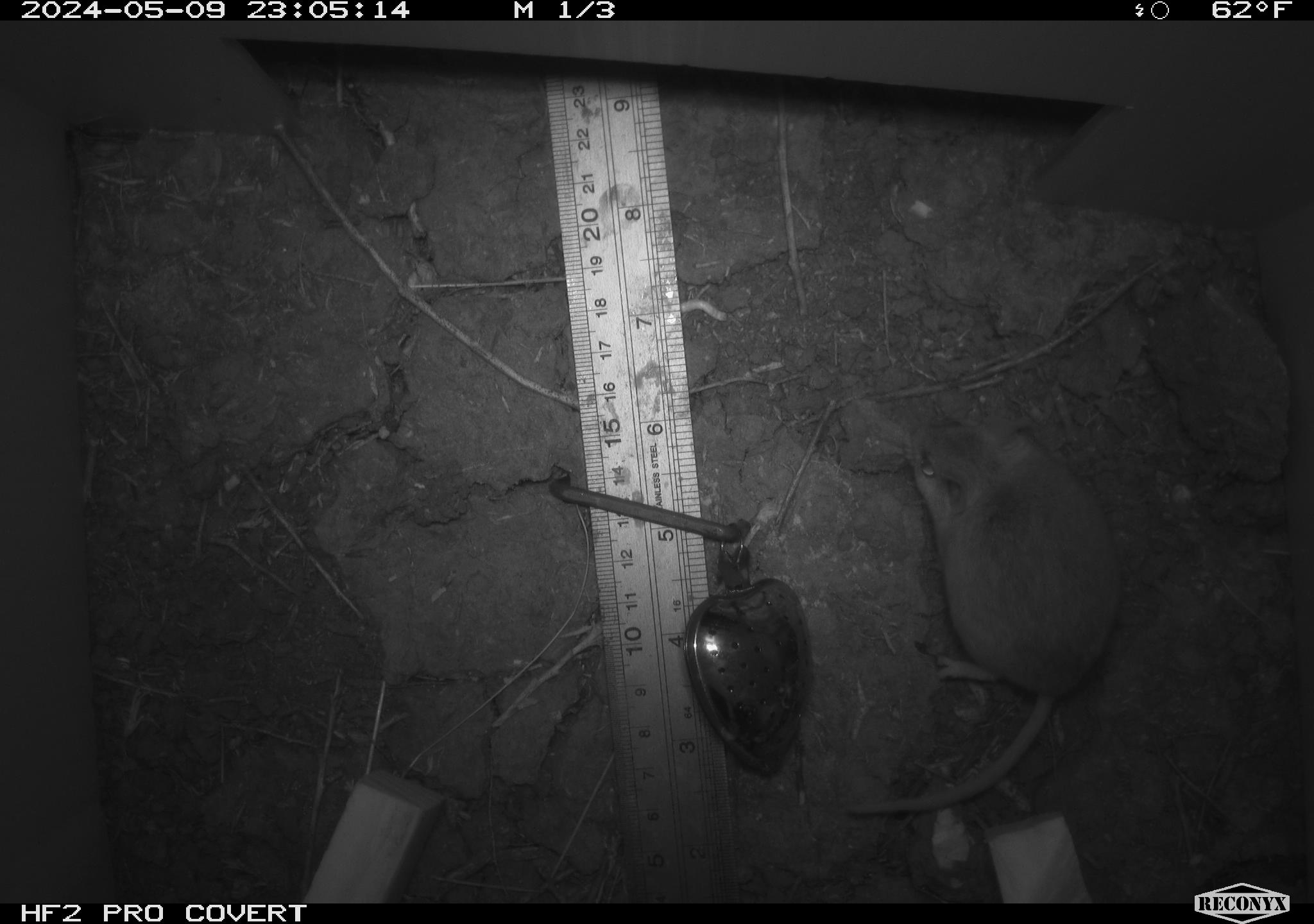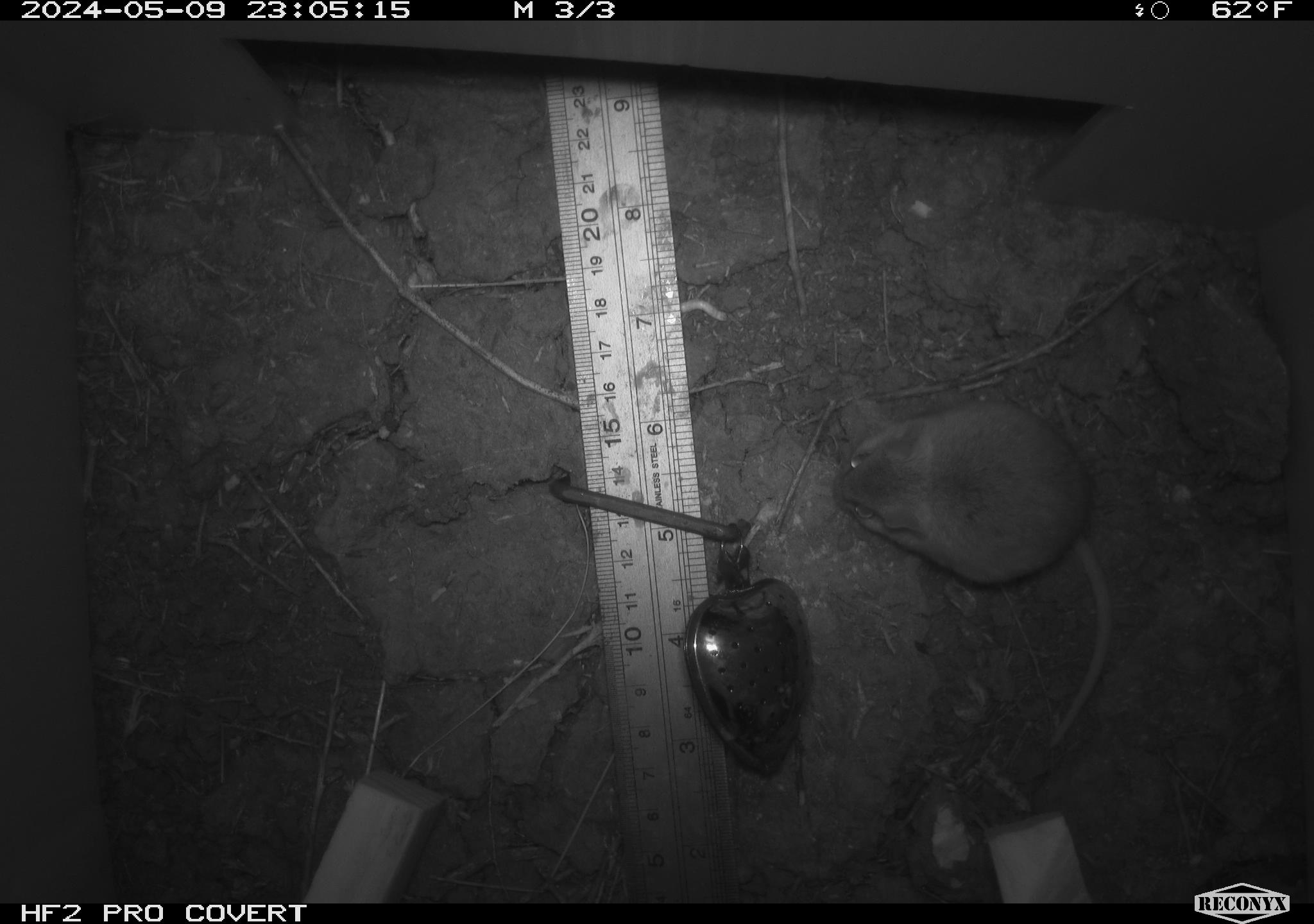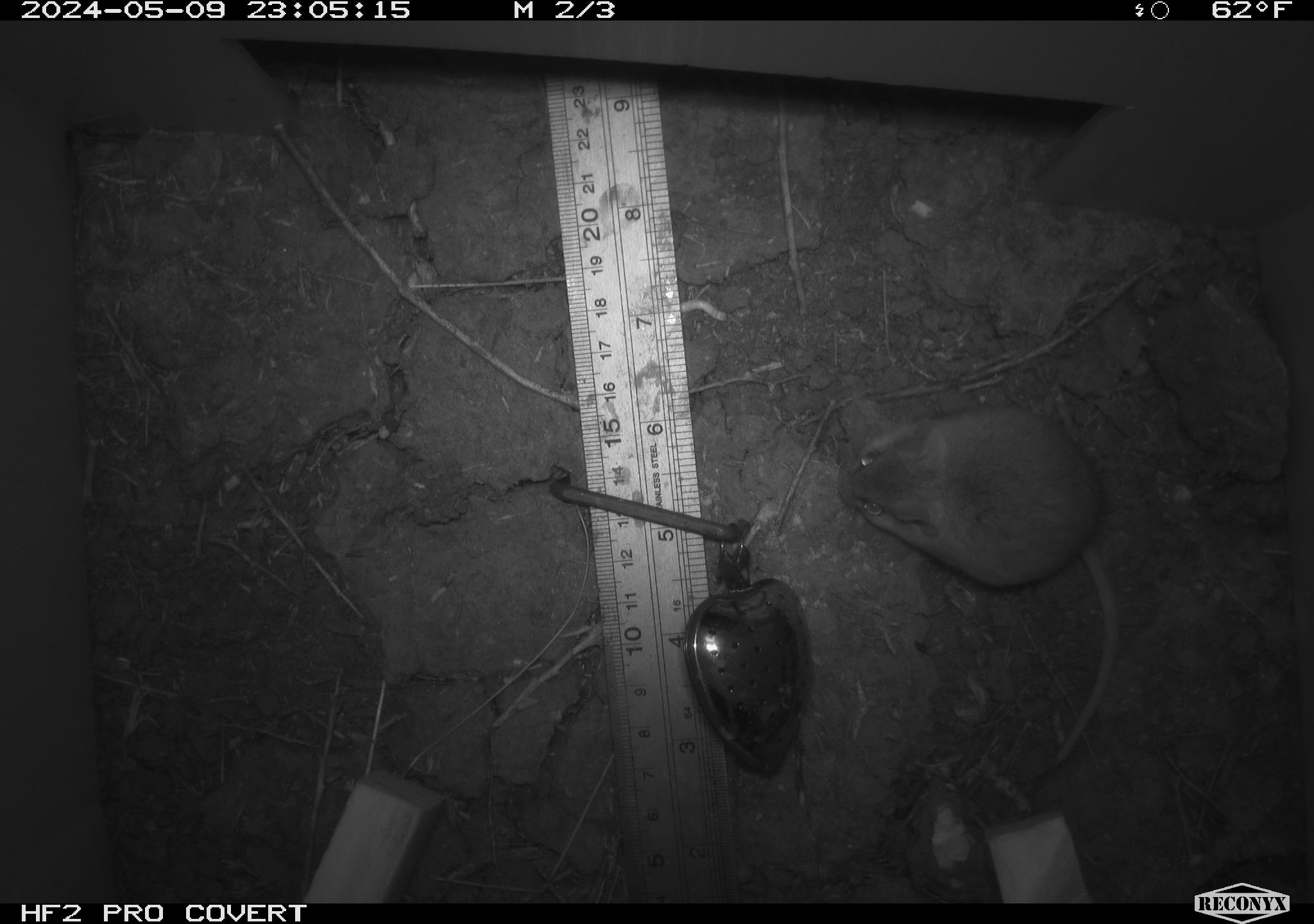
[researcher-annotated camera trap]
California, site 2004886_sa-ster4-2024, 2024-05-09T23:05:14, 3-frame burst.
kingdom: Animalia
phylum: Chordata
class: Mammalia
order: Rodentia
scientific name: Rodentia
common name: mouse species